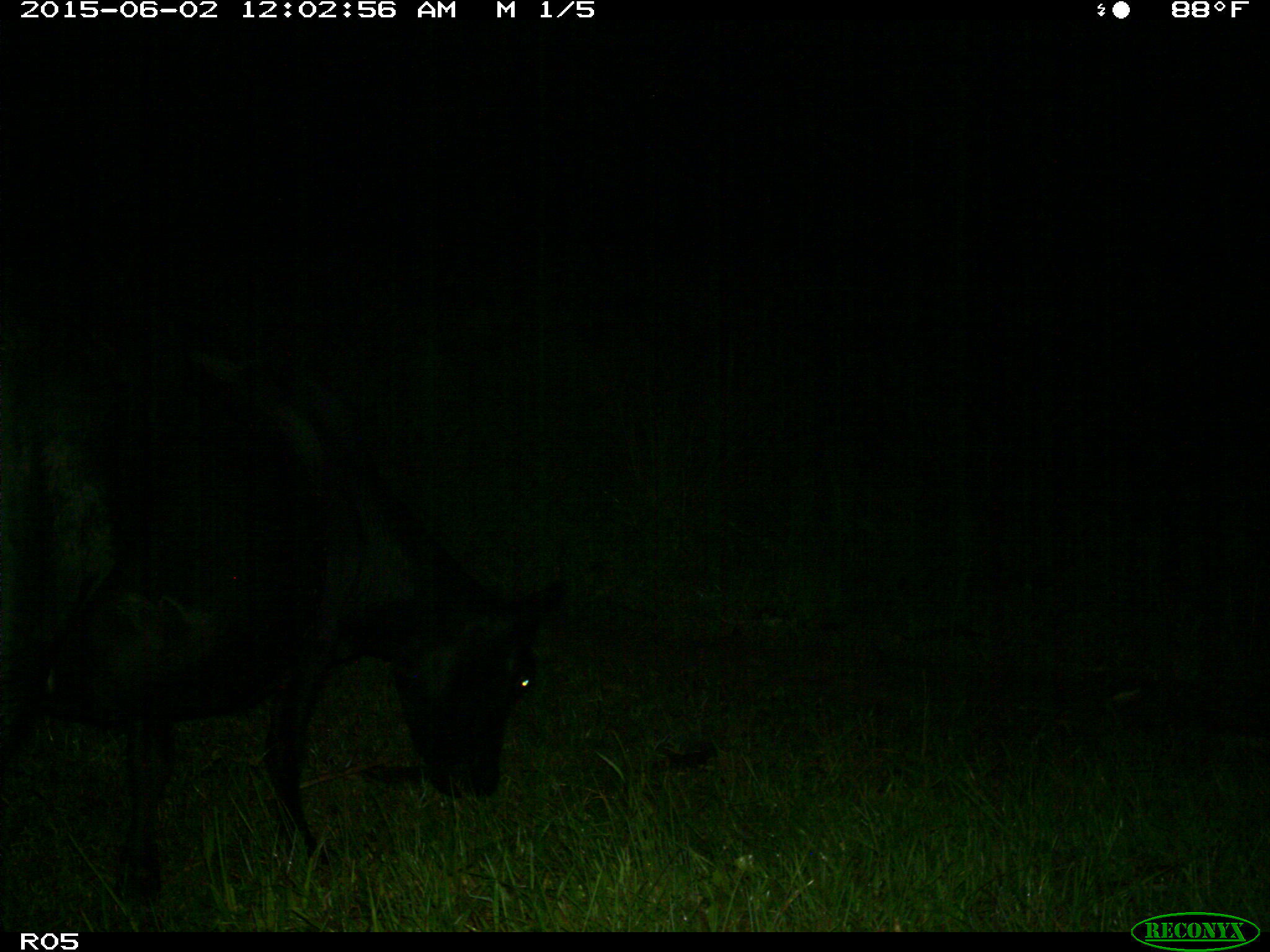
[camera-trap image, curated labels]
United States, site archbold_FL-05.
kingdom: Animalia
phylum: Chordata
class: Mammalia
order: Artiodactyla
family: Bovidae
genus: Bos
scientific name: Bos taurus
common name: domestic cow